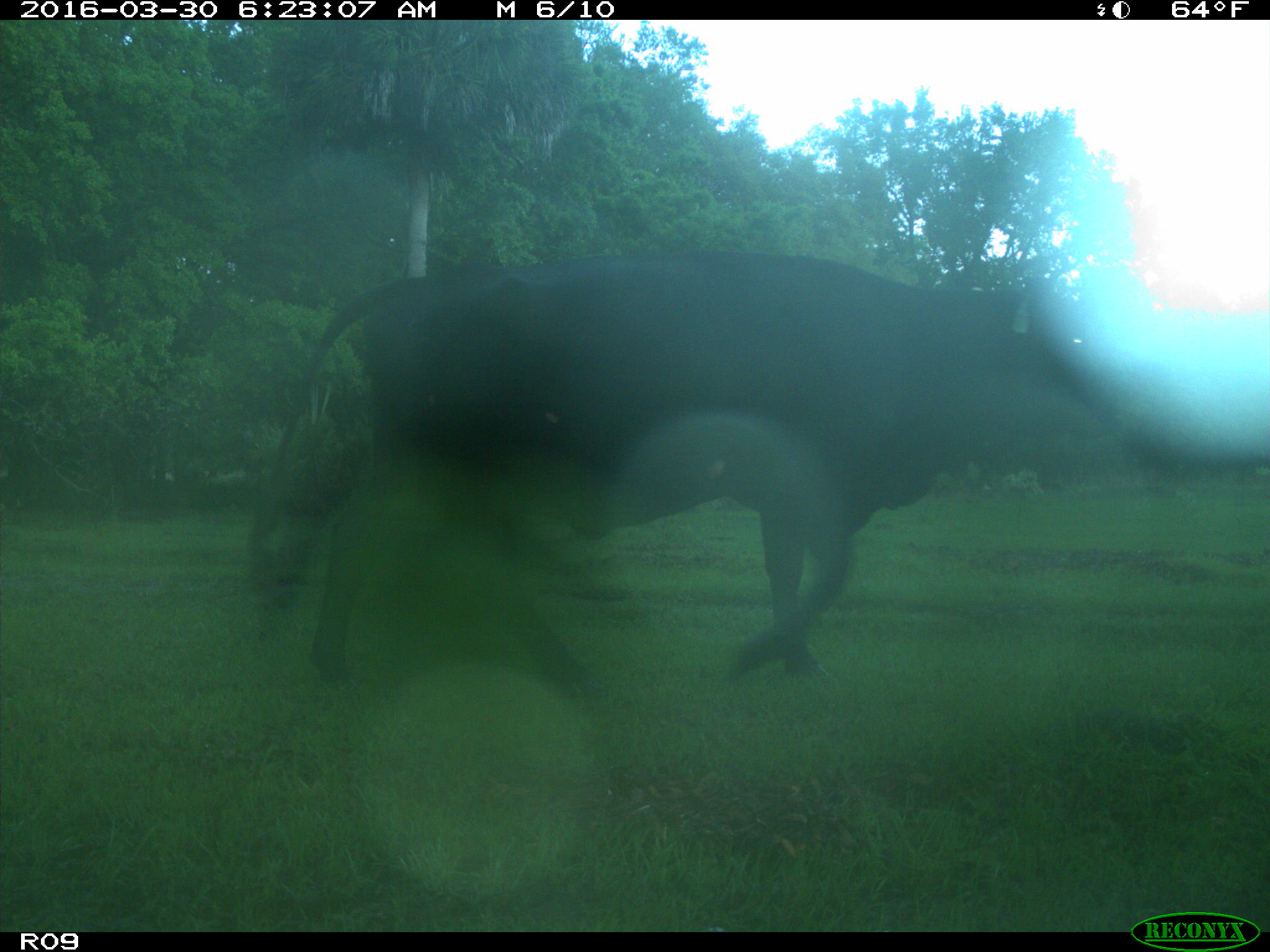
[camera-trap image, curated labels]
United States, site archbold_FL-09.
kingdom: Animalia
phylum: Chordata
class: Mammalia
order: Artiodactyla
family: Bovidae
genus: Bos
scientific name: Bos taurus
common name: domestic cow